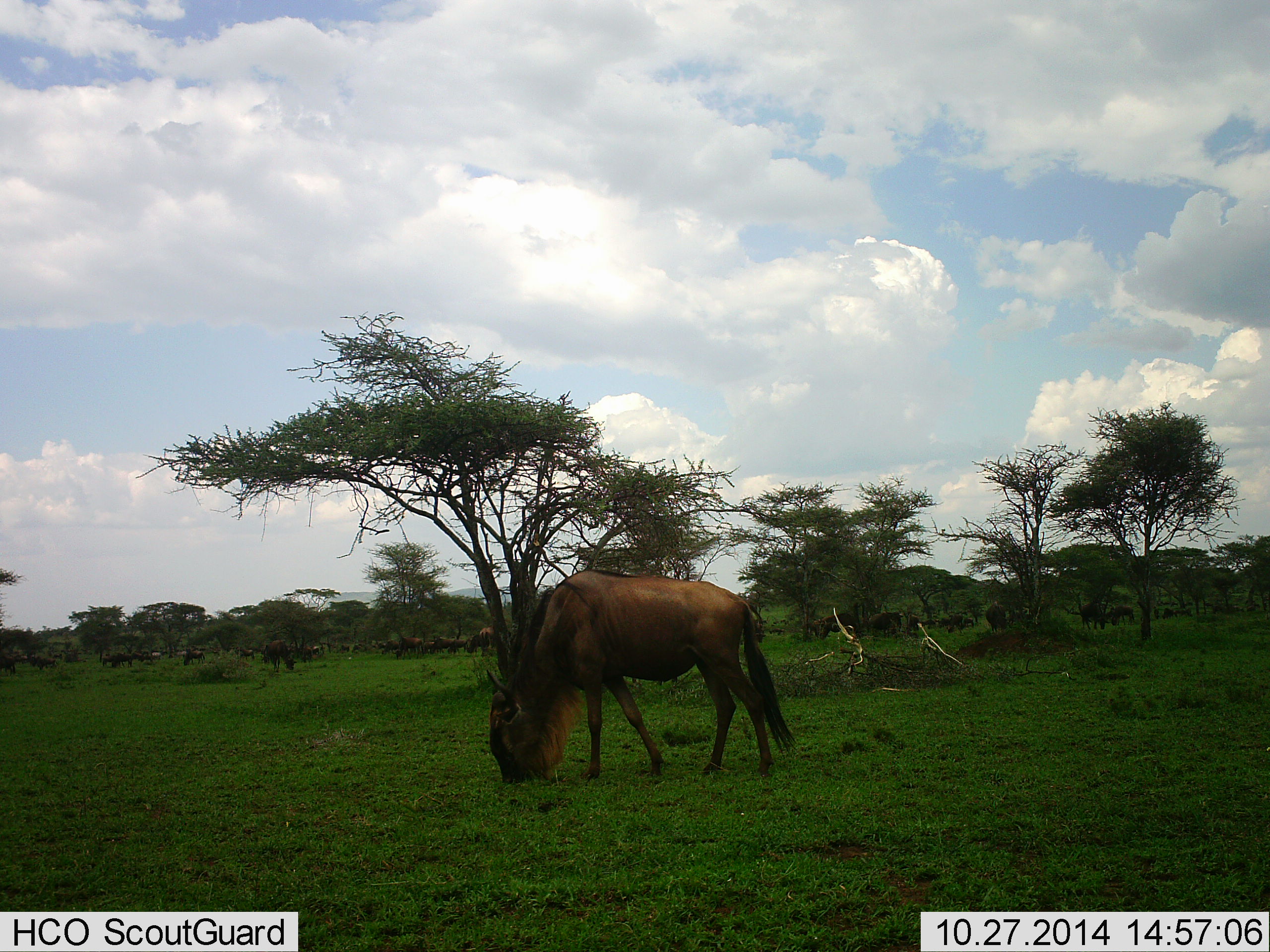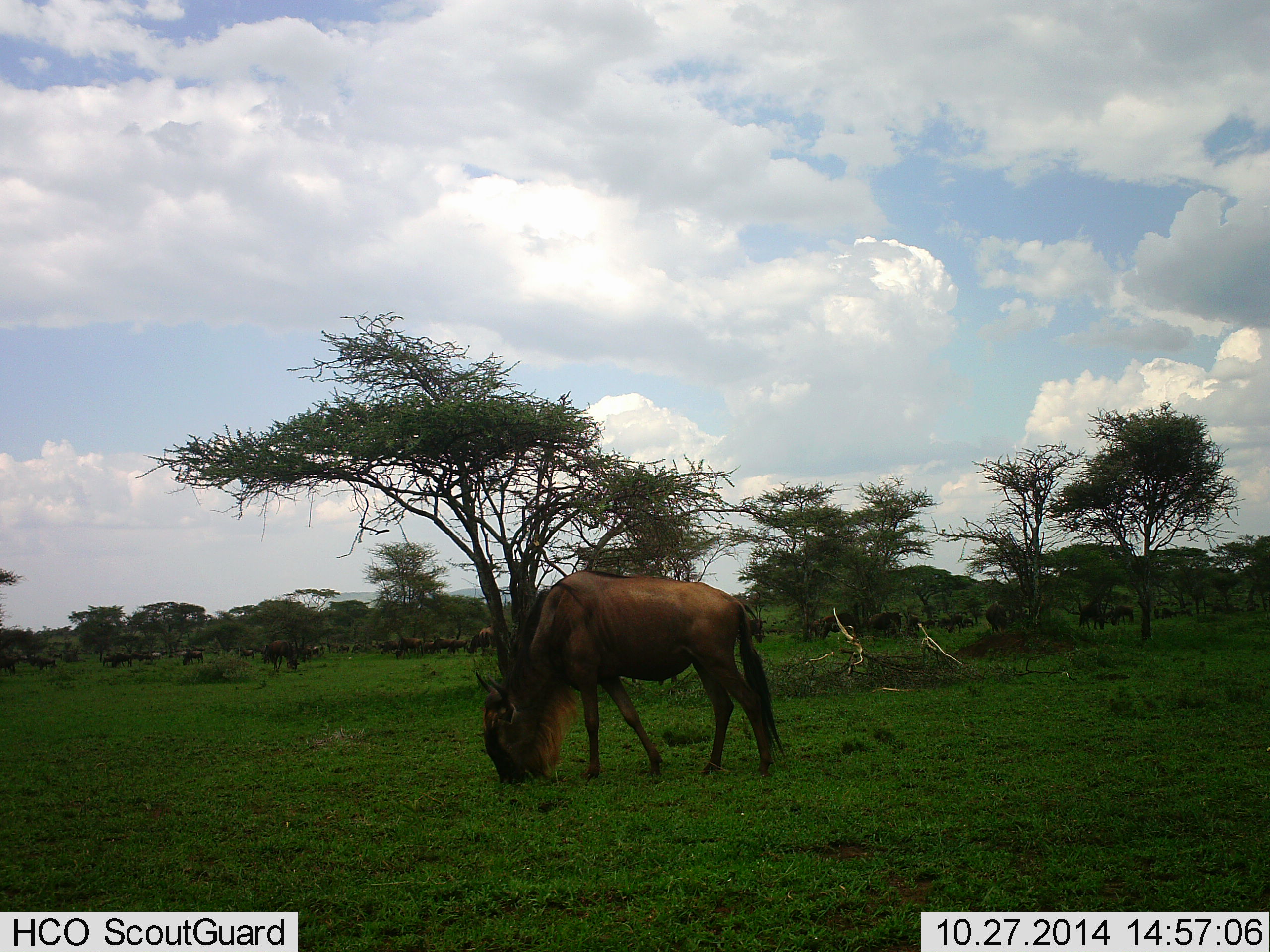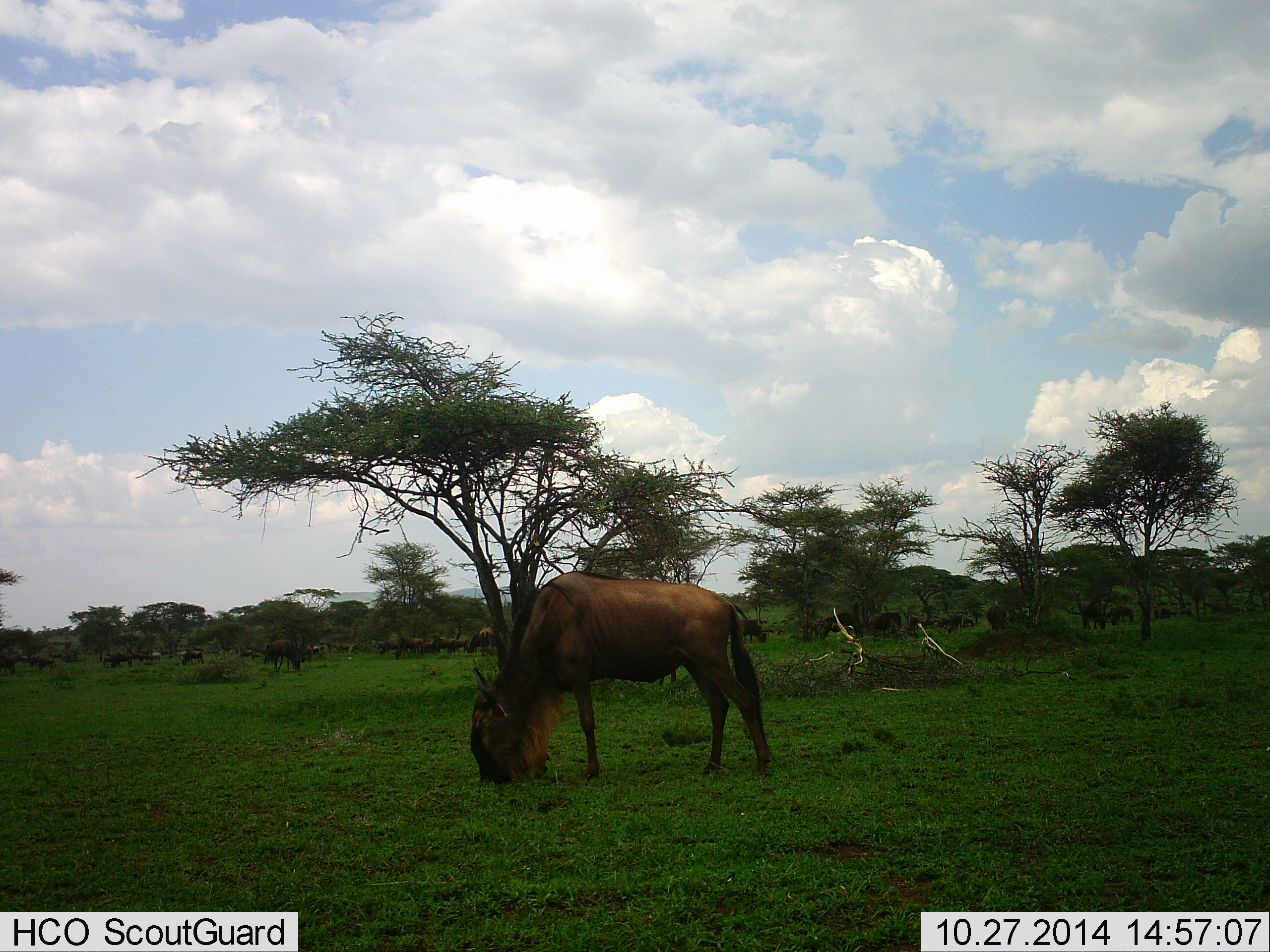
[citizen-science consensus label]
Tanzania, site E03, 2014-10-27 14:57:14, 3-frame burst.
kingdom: Animalia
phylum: Chordata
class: Mammalia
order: Artiodactyla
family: Bovidae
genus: Connochaetes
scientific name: Connochaetes taurinus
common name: blue wildebeest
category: wildebeest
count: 11-50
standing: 30%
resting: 0%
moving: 0%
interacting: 0%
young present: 0%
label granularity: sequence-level